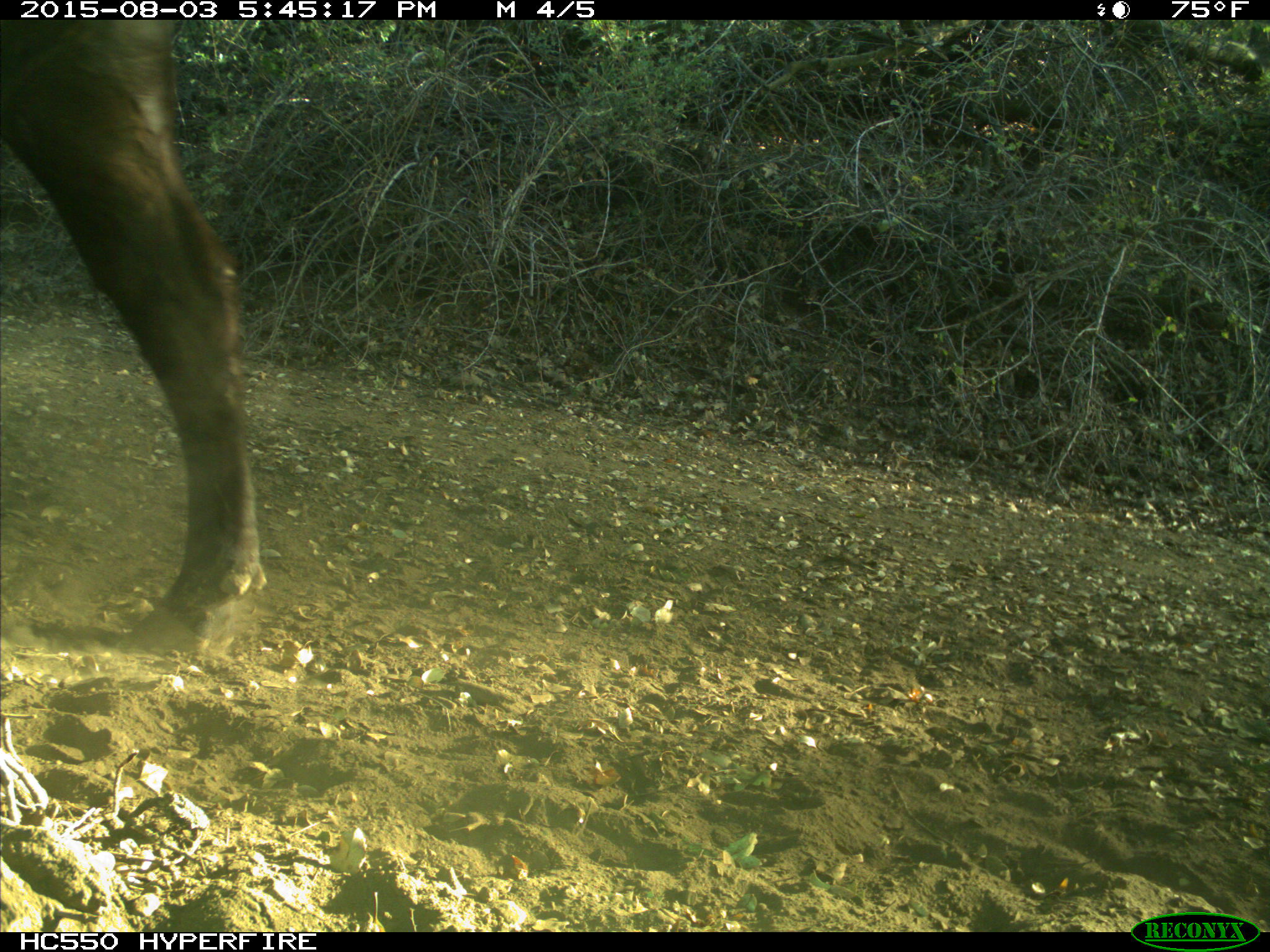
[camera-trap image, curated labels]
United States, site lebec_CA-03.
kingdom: Animalia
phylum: Chordata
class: Mammalia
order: Artiodactyla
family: Bovidae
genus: Bos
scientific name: Bos taurus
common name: domestic cow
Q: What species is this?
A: Bos taurus (domestic cow).